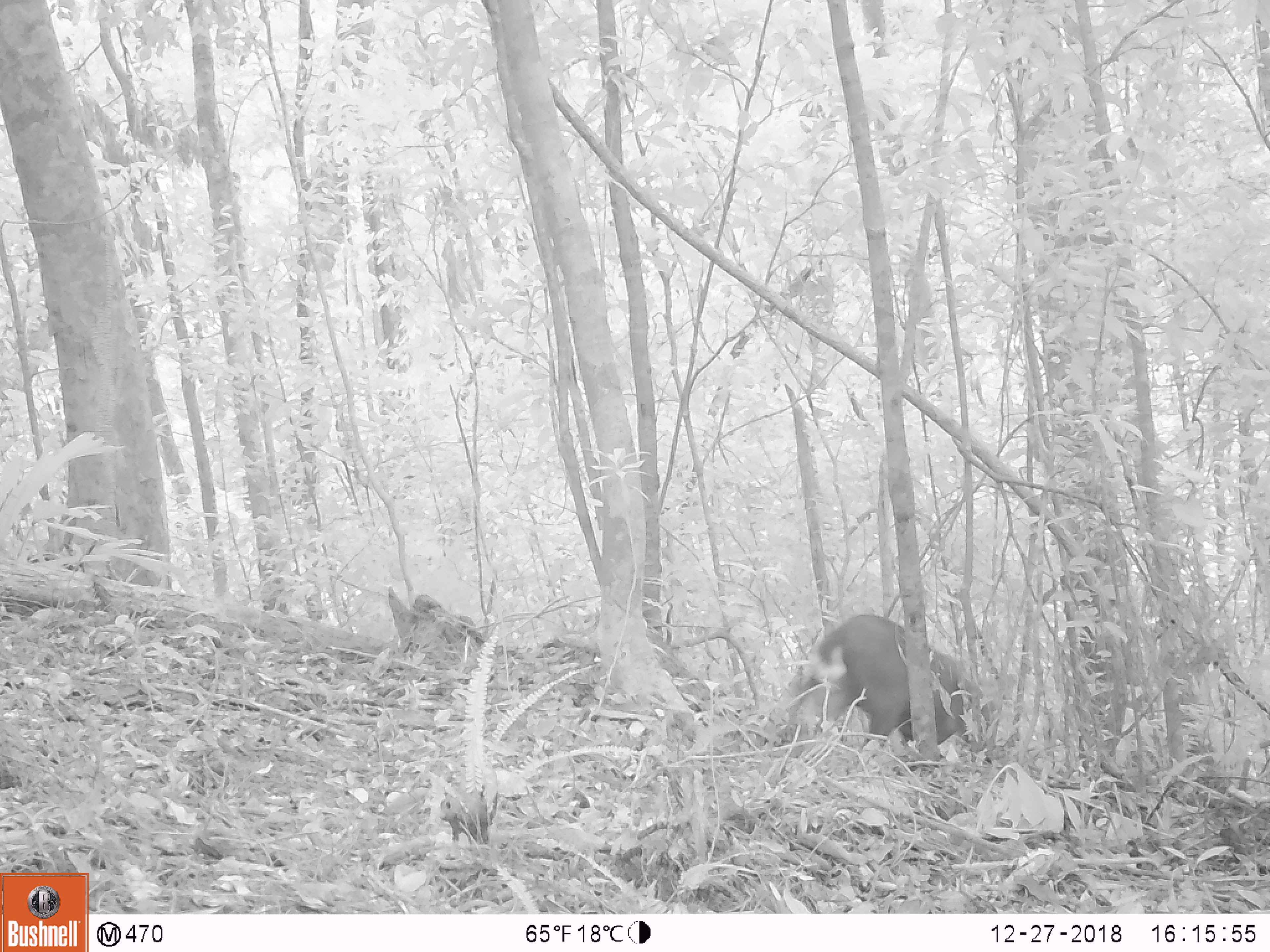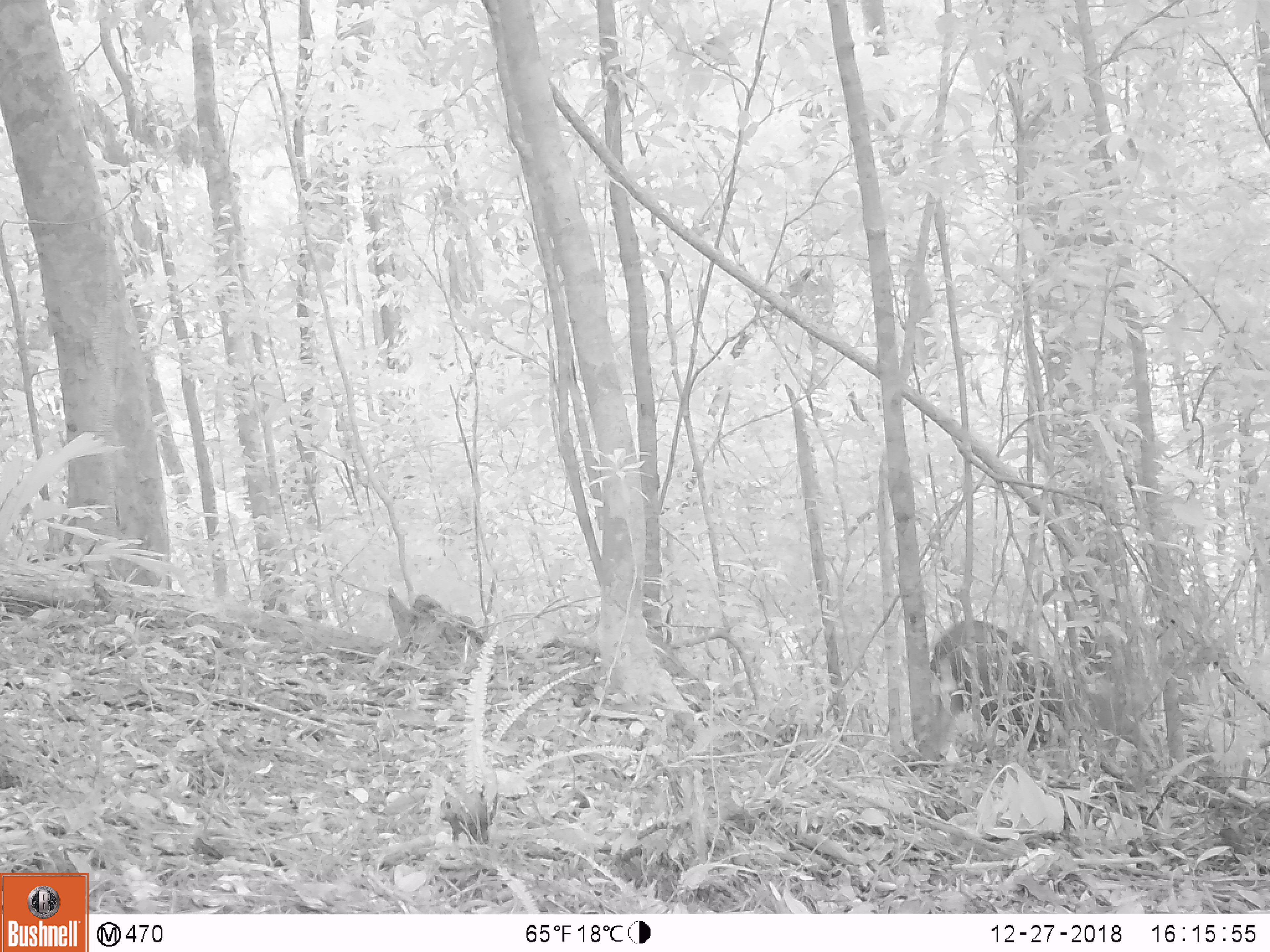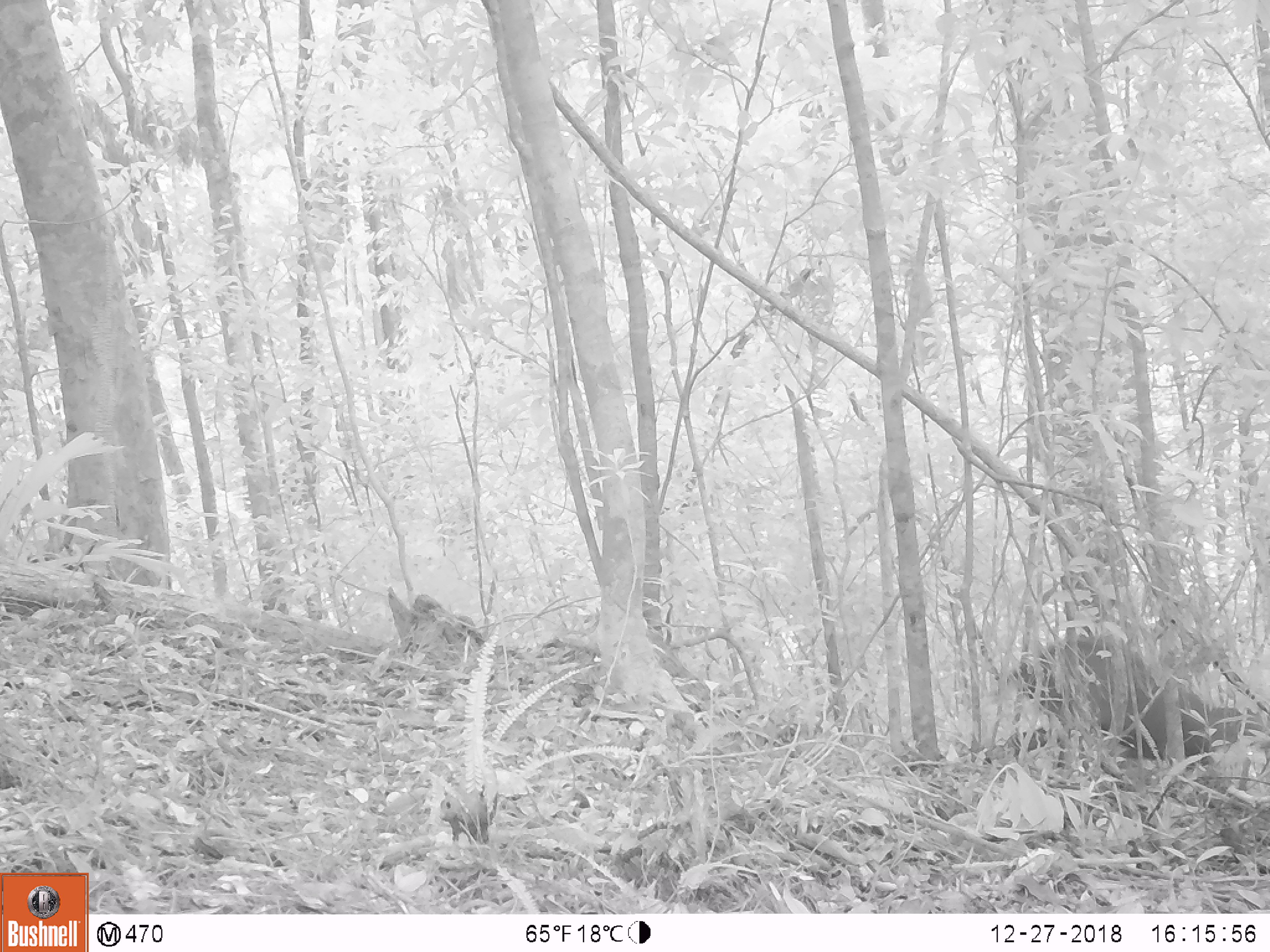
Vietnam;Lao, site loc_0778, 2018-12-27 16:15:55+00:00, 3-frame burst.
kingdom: Animalia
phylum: Chordata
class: Mammalia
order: Artiodactyla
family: Cervidae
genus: Muntiacus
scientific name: Muntiacus rooseveltorum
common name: roosevelt's muntjac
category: roosevelts muntjac group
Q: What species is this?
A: Roosevelts muntjac group (roosevelt's muntjac) (Muntiacus rooseveltorum).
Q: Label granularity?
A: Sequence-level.